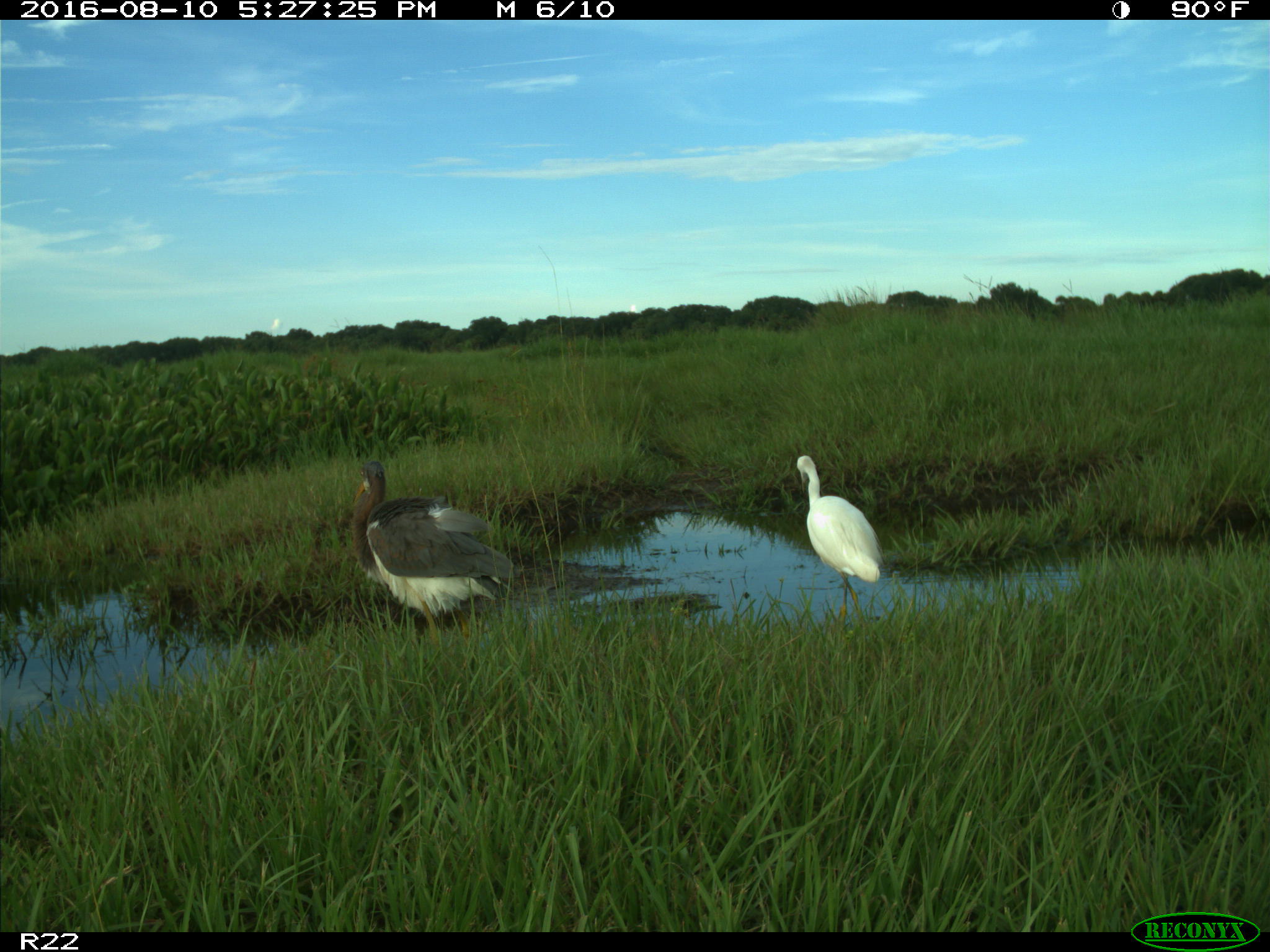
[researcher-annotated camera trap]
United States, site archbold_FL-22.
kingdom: Animalia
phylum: Chordata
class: Aves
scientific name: Aves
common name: birds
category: unidentified bird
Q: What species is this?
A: Unidentified bird (birds) (Aves).